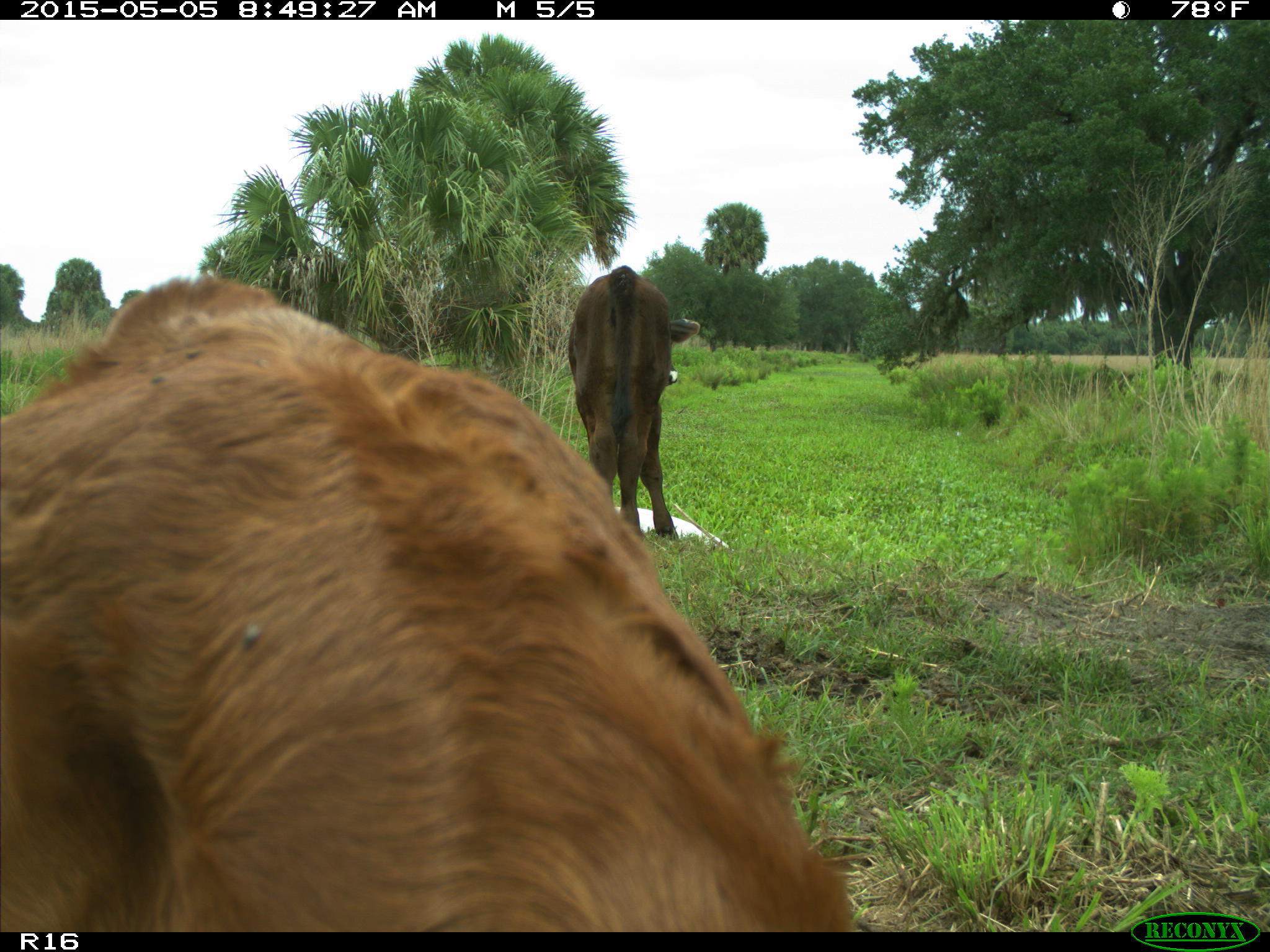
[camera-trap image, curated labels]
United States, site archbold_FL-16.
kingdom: Animalia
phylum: Chordata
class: Mammalia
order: Artiodactyla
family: Bovidae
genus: Bos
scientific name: Bos taurus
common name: domestic cow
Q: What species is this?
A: Bos taurus (domestic cow).